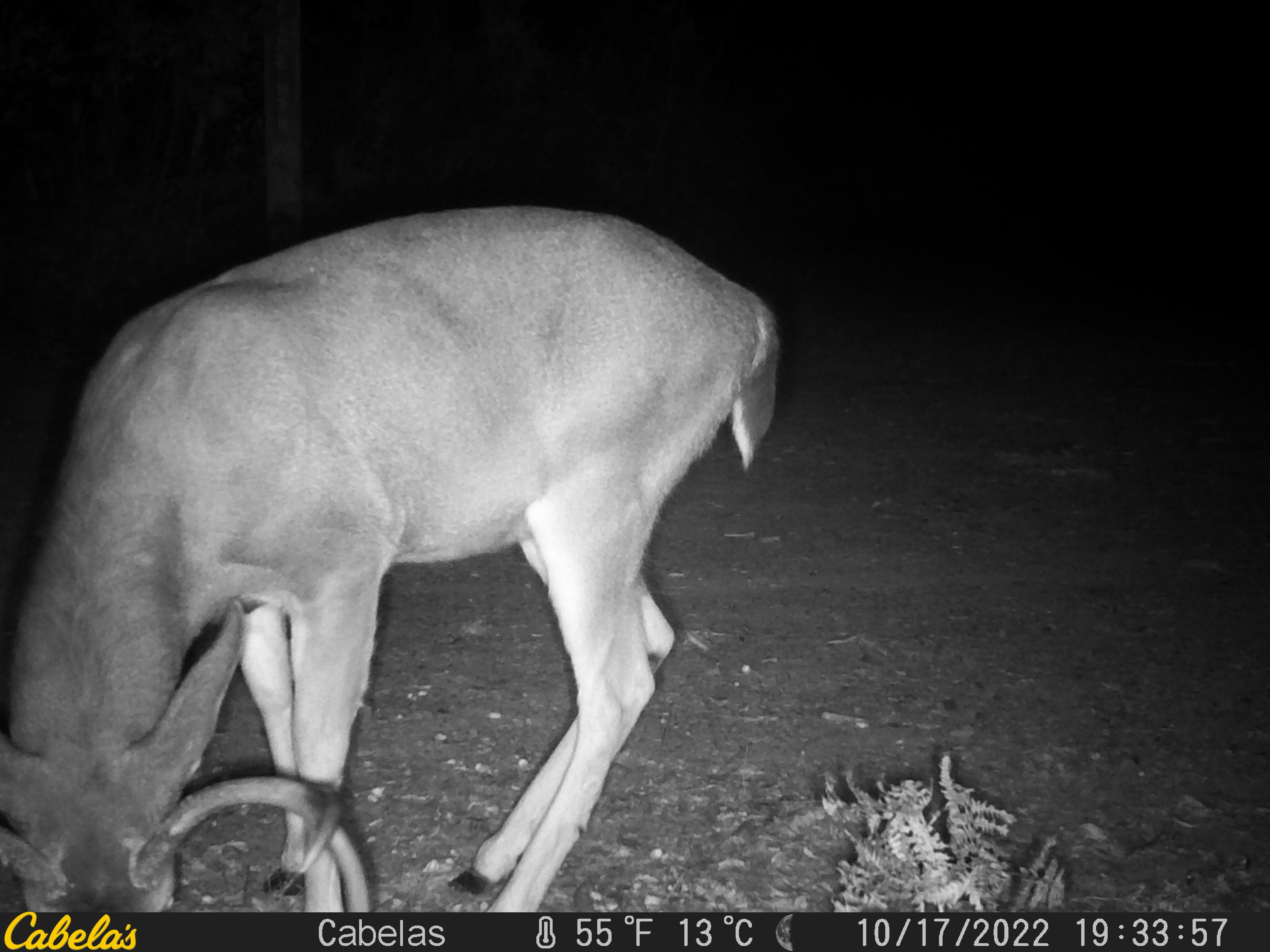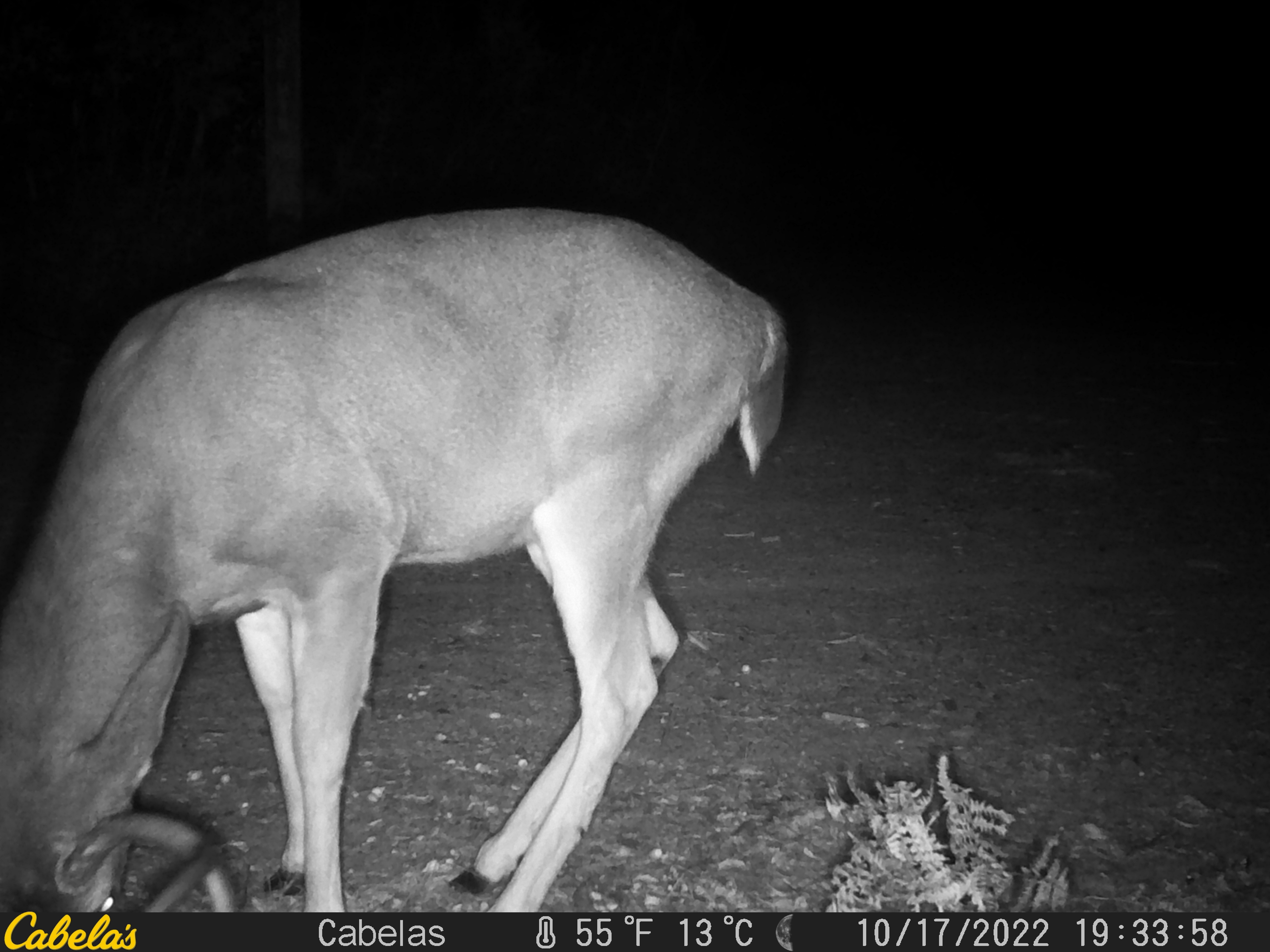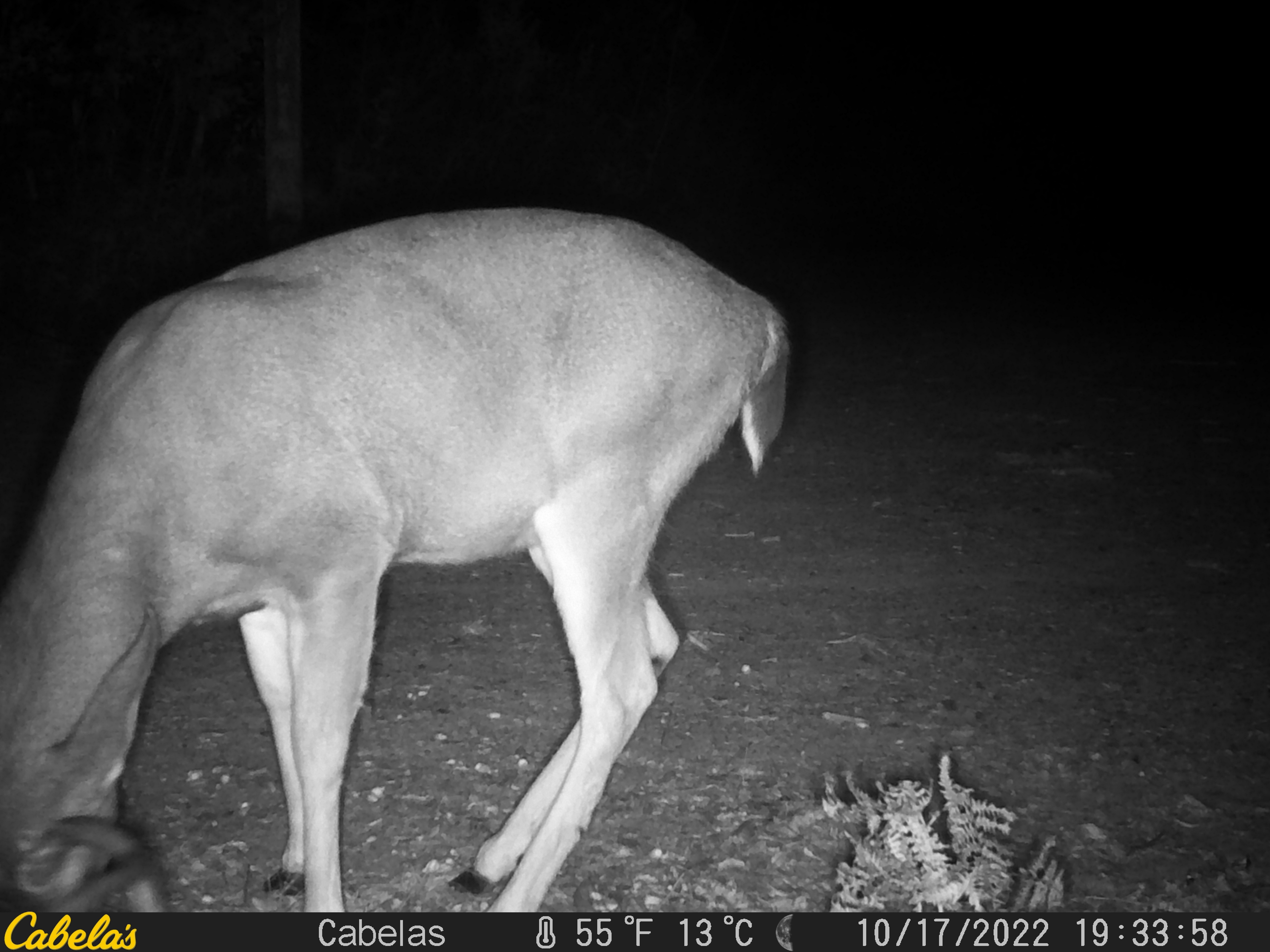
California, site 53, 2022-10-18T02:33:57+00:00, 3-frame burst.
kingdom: Animalia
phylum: Chordata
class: Mammalia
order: Artiodactyla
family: Cervidae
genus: Odocoileus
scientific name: Odocoileus hemionus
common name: mule deer